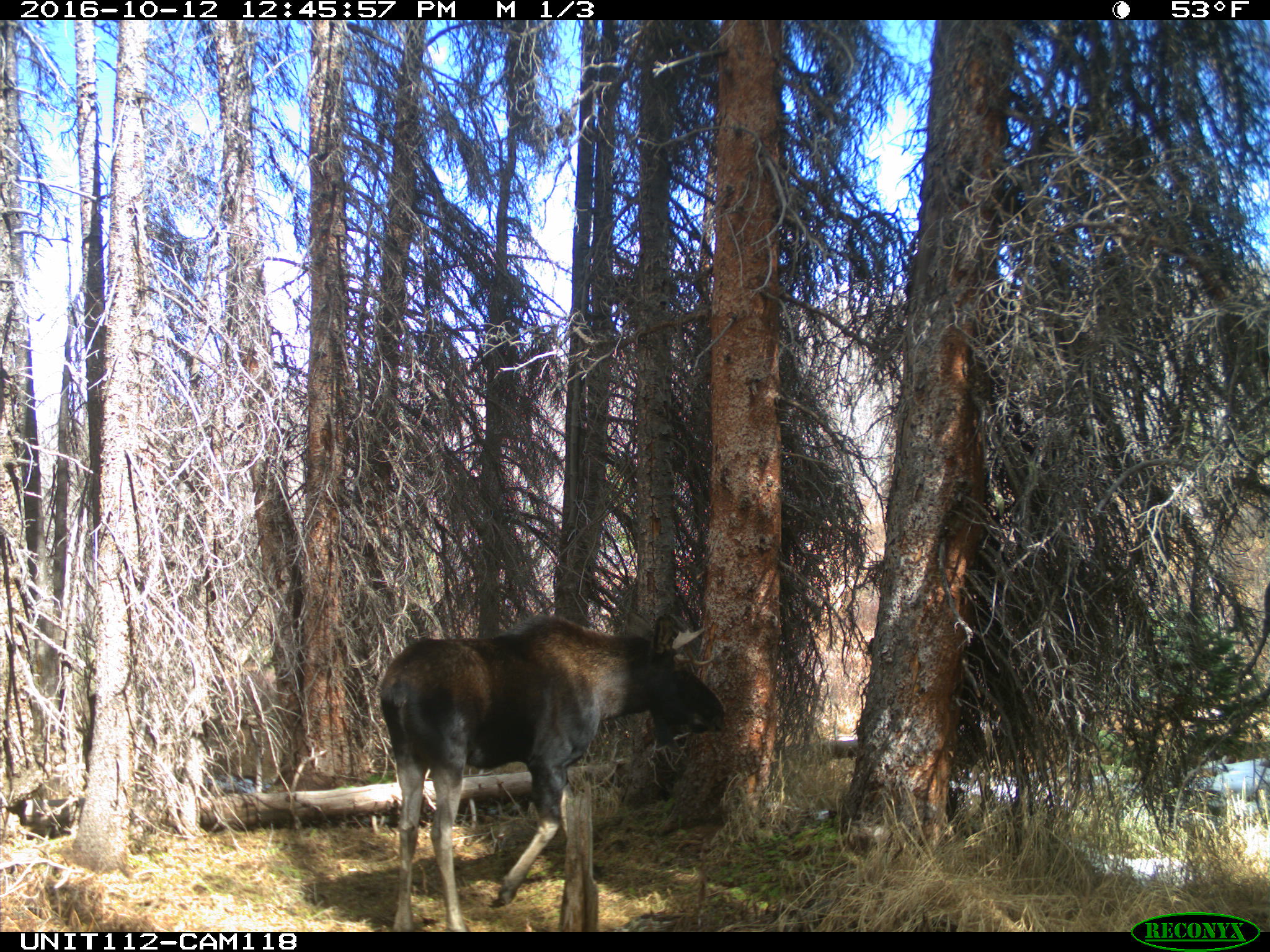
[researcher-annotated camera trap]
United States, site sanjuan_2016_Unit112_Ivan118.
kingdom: Animalia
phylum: Chordata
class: Mammalia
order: Artiodactyla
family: Cervidae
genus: Alces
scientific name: Alces alces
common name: moose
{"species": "Alces alces (moose)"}